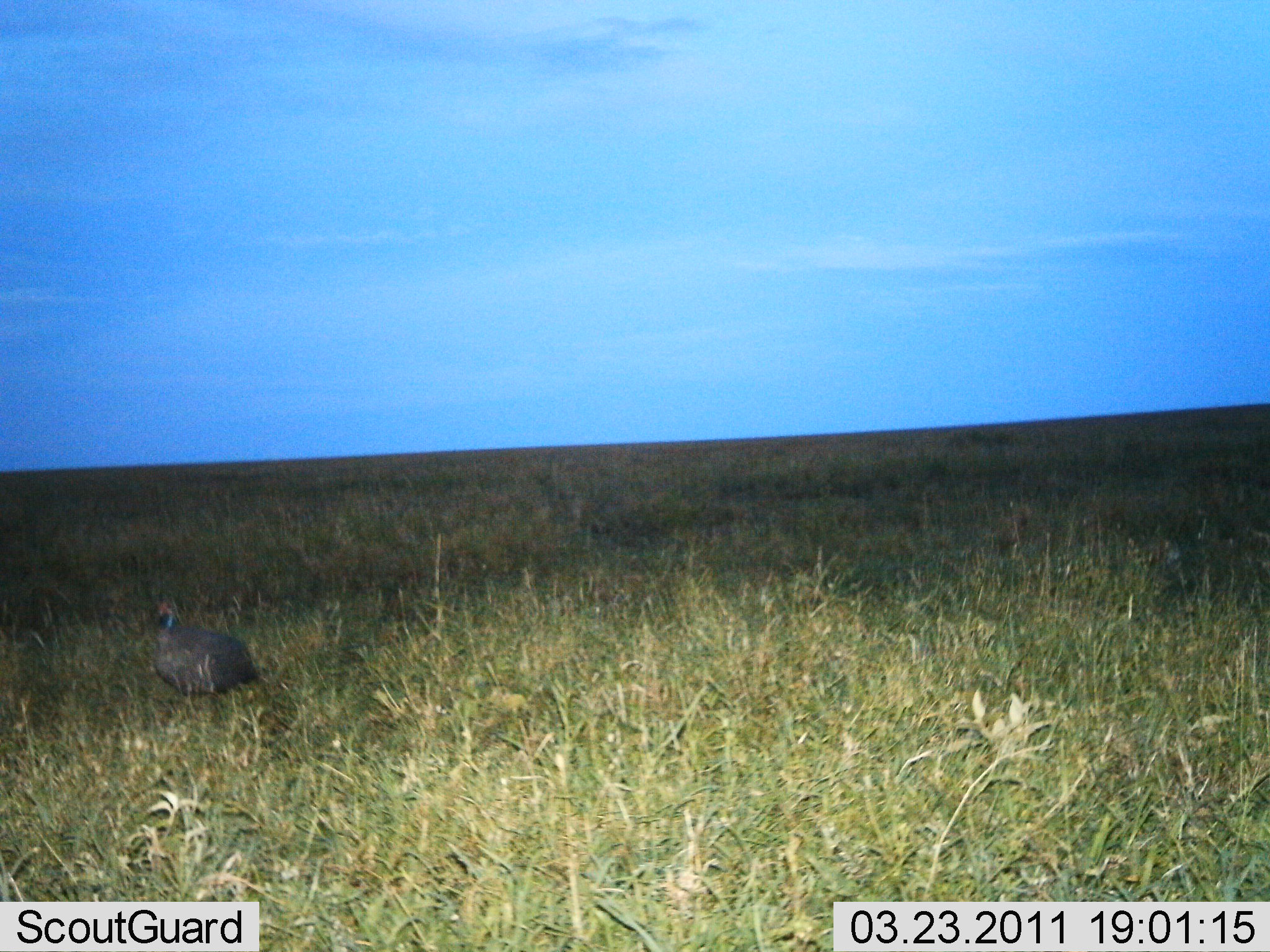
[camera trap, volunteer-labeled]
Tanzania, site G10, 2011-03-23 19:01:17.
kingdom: Animalia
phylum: Chordata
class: Aves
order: Galliformes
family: Numididae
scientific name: Numididae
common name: guinea fowl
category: guineafowl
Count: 1.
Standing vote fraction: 87%.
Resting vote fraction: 0%.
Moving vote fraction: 13%.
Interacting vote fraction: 0%.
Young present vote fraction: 0%.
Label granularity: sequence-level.